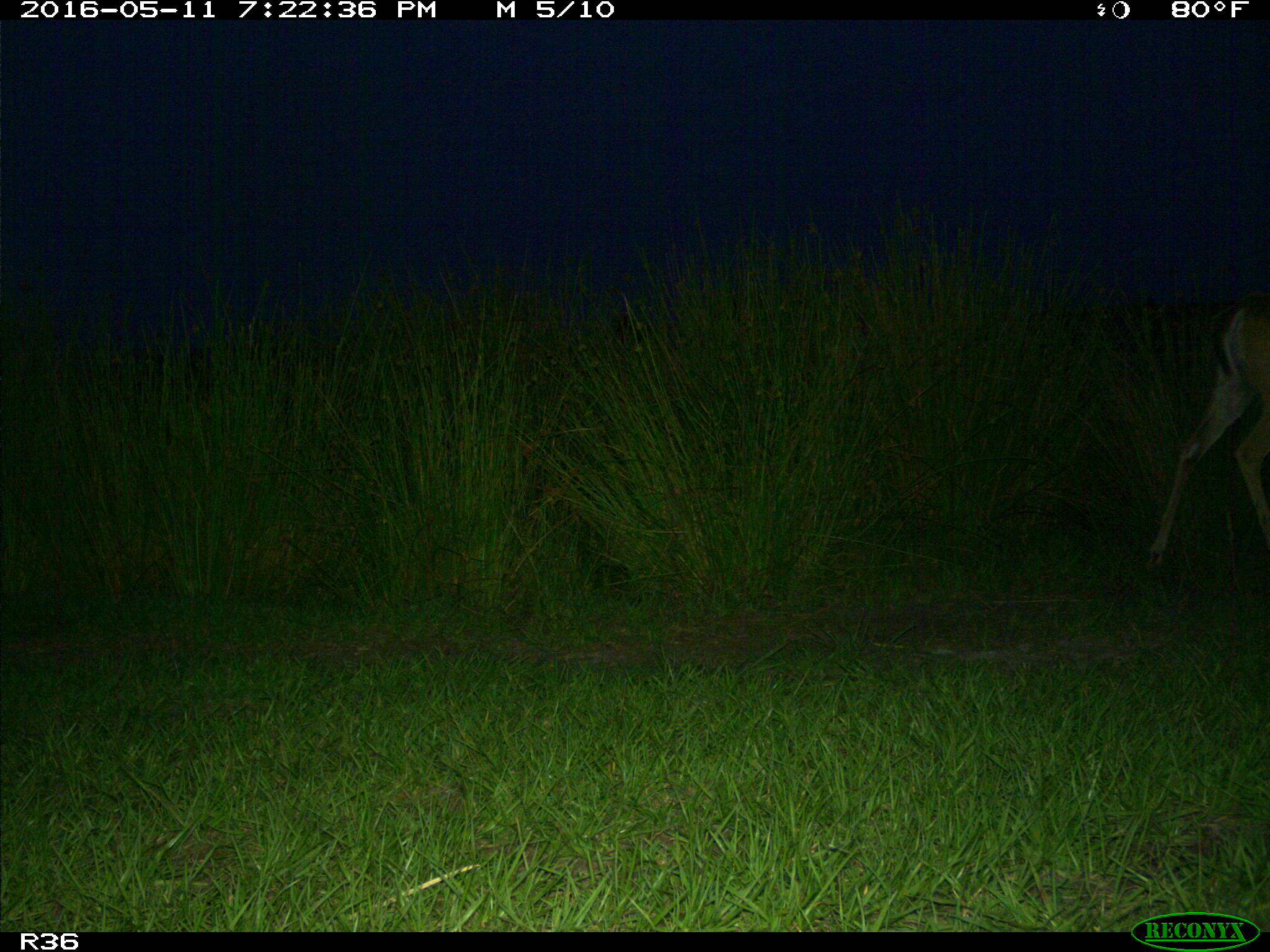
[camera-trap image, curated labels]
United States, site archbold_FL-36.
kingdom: Animalia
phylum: Chordata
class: Mammalia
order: Artiodactyla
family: Cervidae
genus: Odocoileus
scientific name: Odocoileus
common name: deer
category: unidentified deer